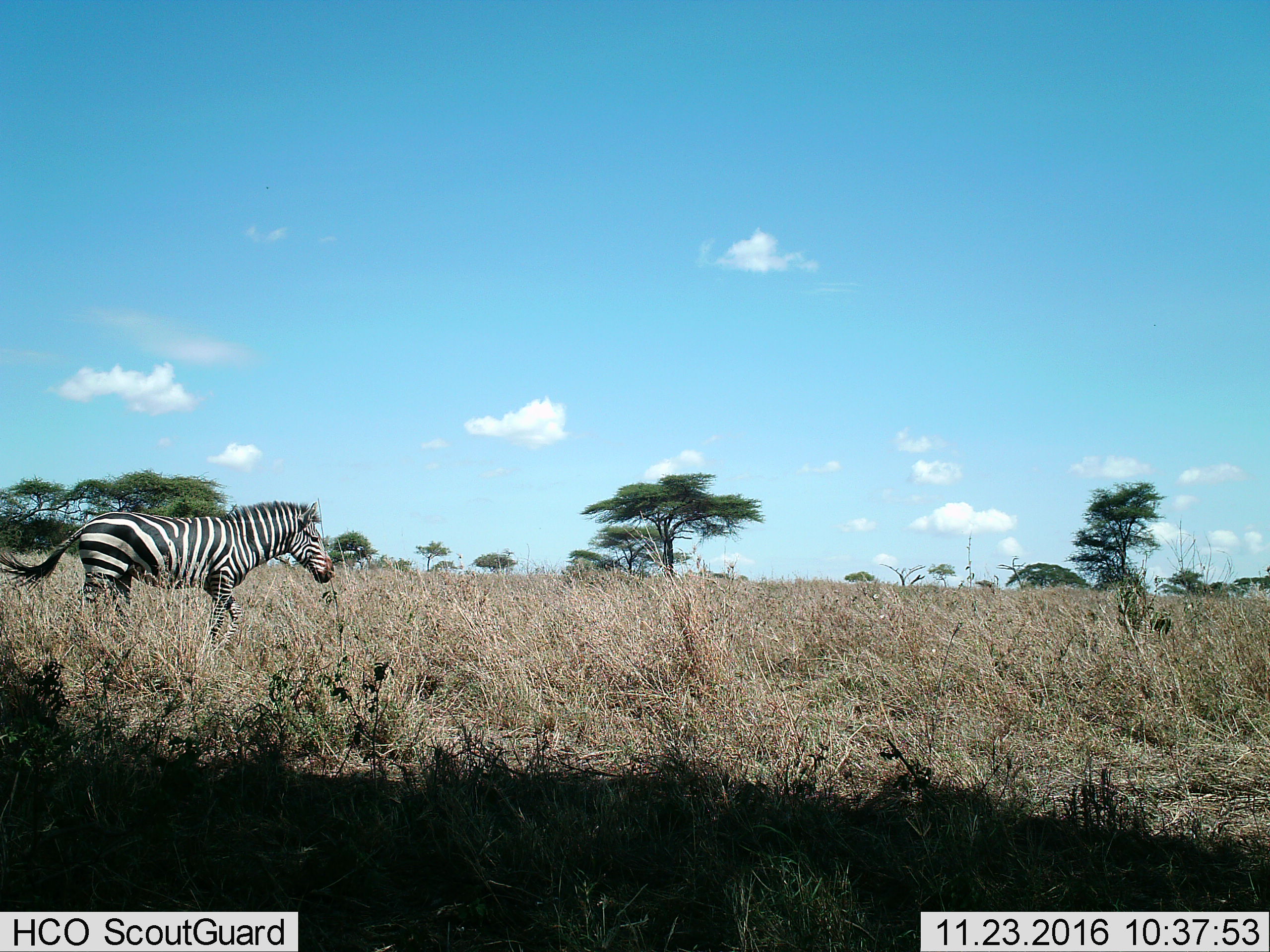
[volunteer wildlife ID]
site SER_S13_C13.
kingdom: Animalia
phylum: Chordata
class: Mammalia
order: Perissodactyla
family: Equidae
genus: Equus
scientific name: Equus quagga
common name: plains zebra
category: zebraplains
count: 1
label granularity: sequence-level